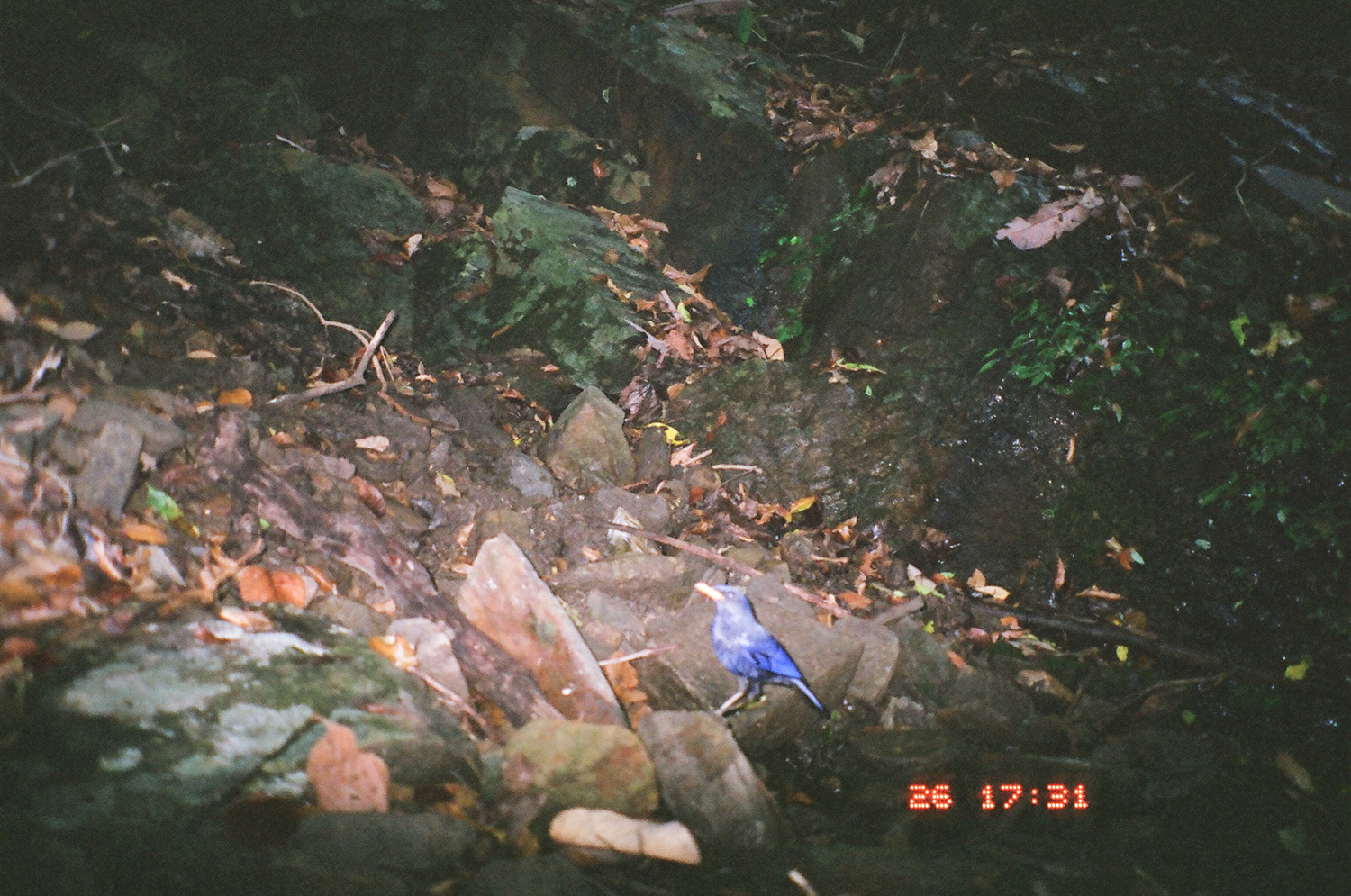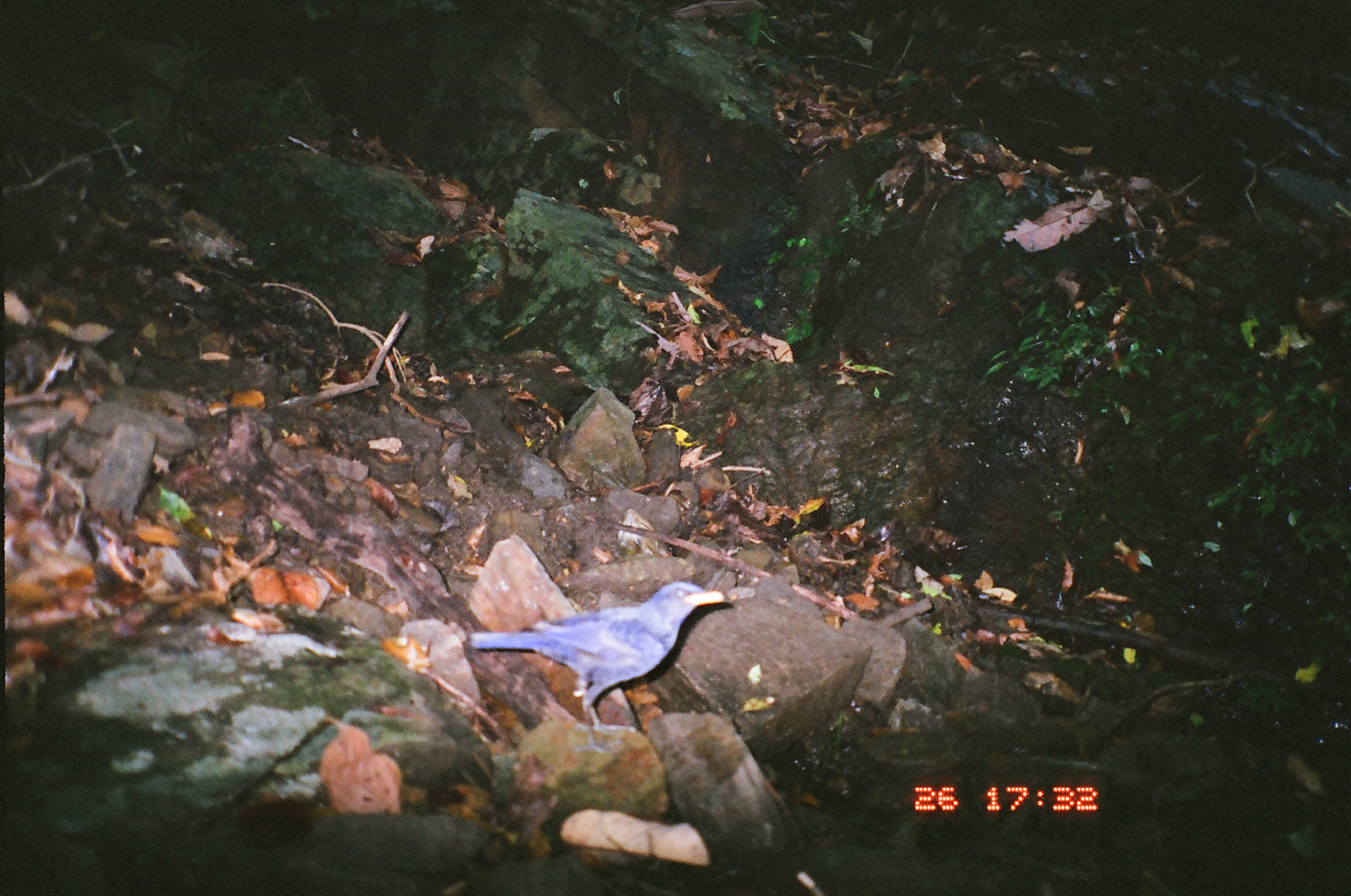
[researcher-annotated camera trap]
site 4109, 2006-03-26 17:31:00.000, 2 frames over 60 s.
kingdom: Animalia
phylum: Chordata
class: Aves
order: Passeriformes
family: Muscicapidae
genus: Myophonus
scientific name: Myophonus caeruleus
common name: blue whistling thrush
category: myophonus caerulus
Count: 1.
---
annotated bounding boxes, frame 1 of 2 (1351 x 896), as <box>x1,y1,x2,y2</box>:
myophonus caerulus: <box>692,581,828,721</box>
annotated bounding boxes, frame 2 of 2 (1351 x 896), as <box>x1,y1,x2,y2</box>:
myophonus caerulus: <box>469,580,724,734</box>